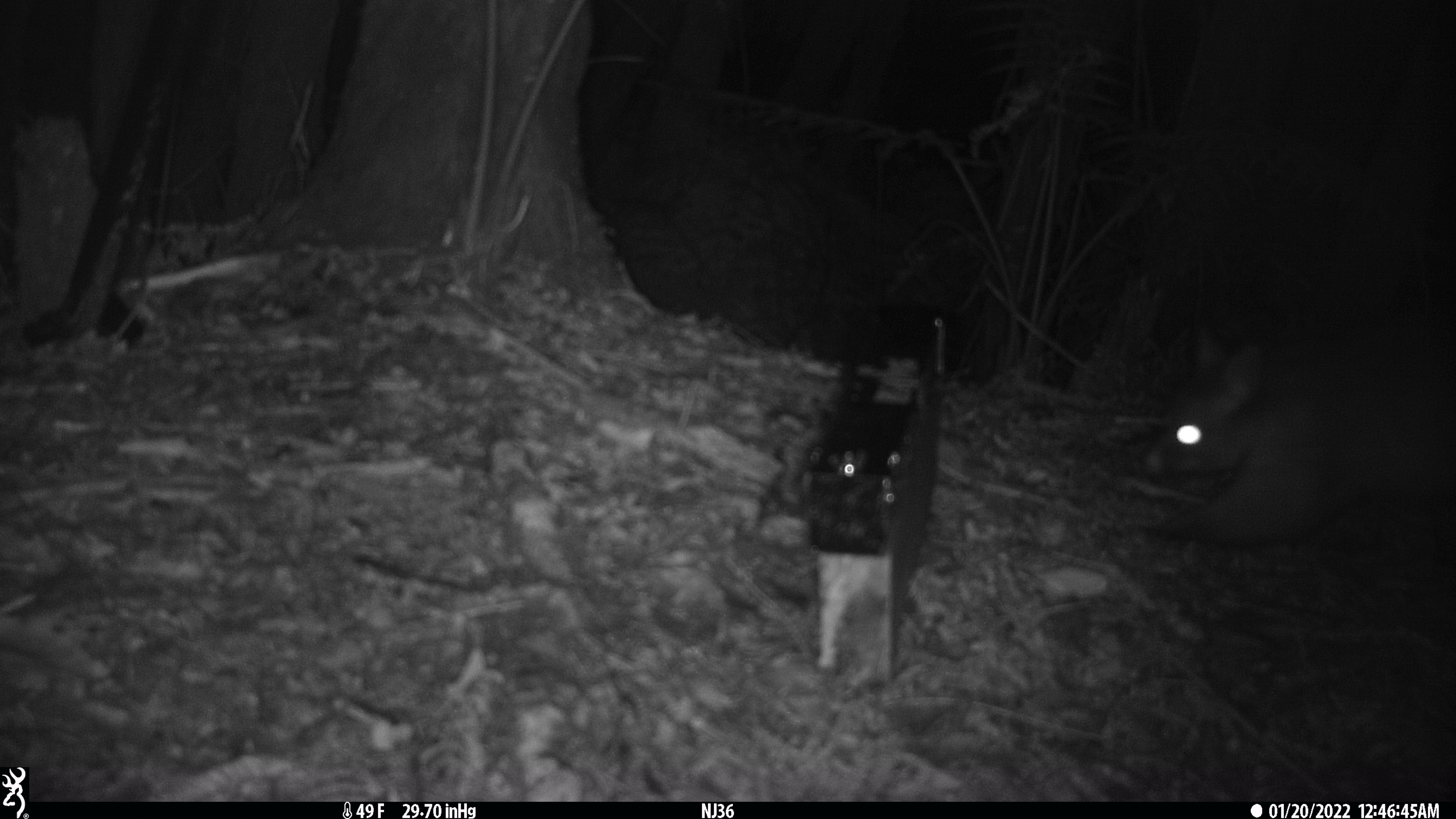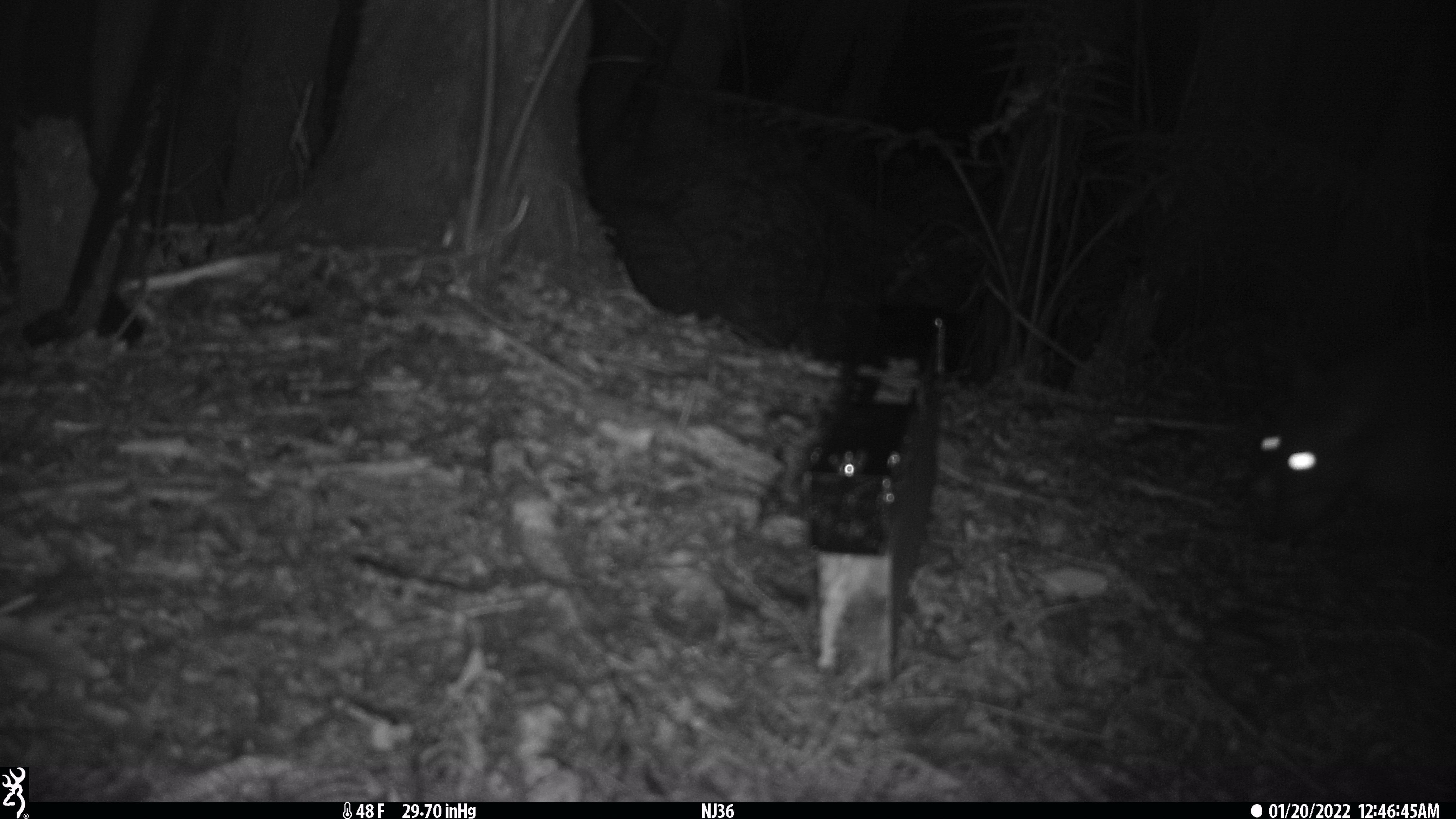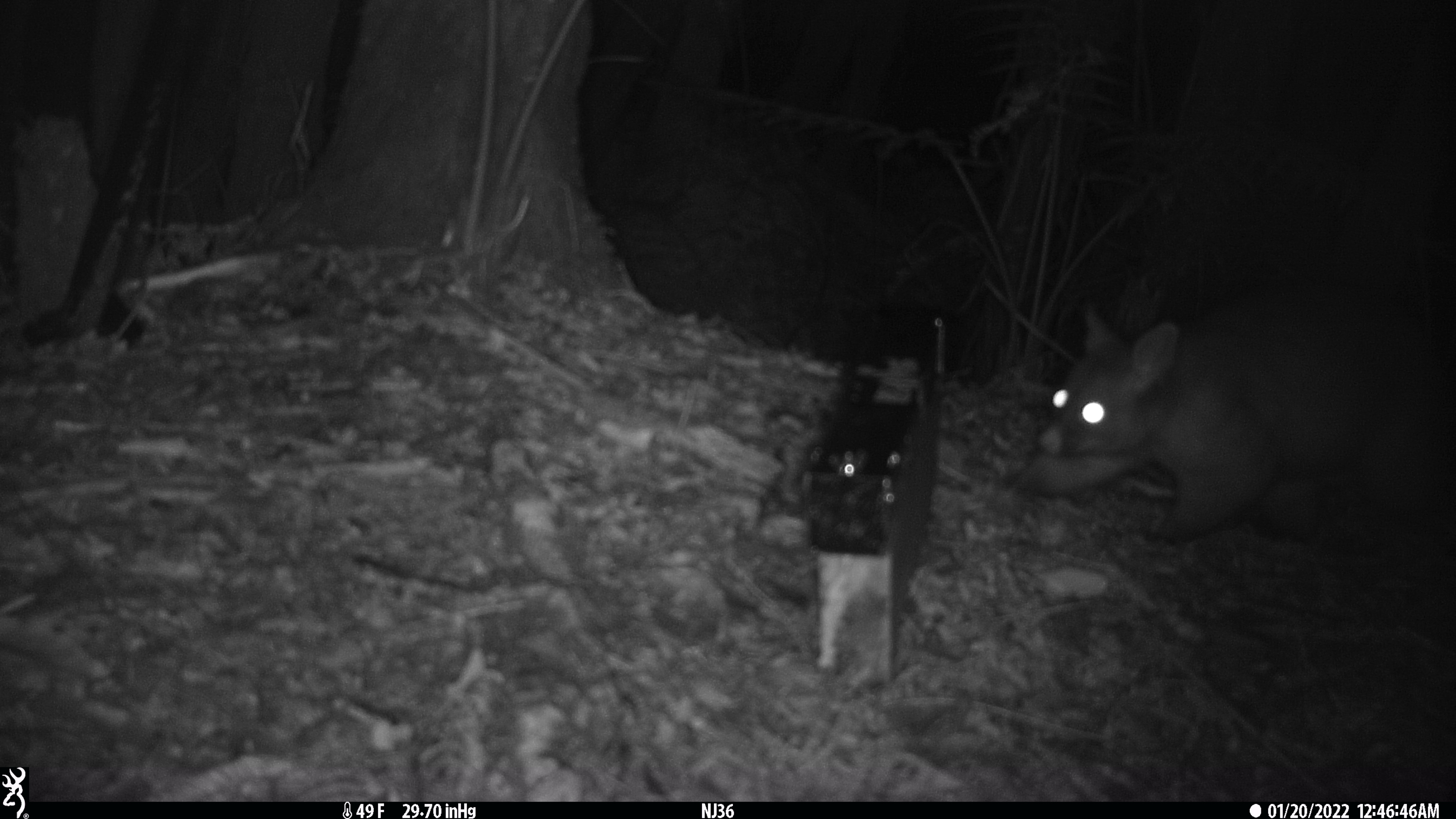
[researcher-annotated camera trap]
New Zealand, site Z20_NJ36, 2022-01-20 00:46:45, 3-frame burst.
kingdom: Animalia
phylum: Chordata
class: Mammalia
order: Diprotodontia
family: Phalangeridae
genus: Trichosurus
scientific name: Trichosurus vulpecula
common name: common brushtail possum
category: possum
Possum (common brushtail possum) (Trichosurus vulpecula).